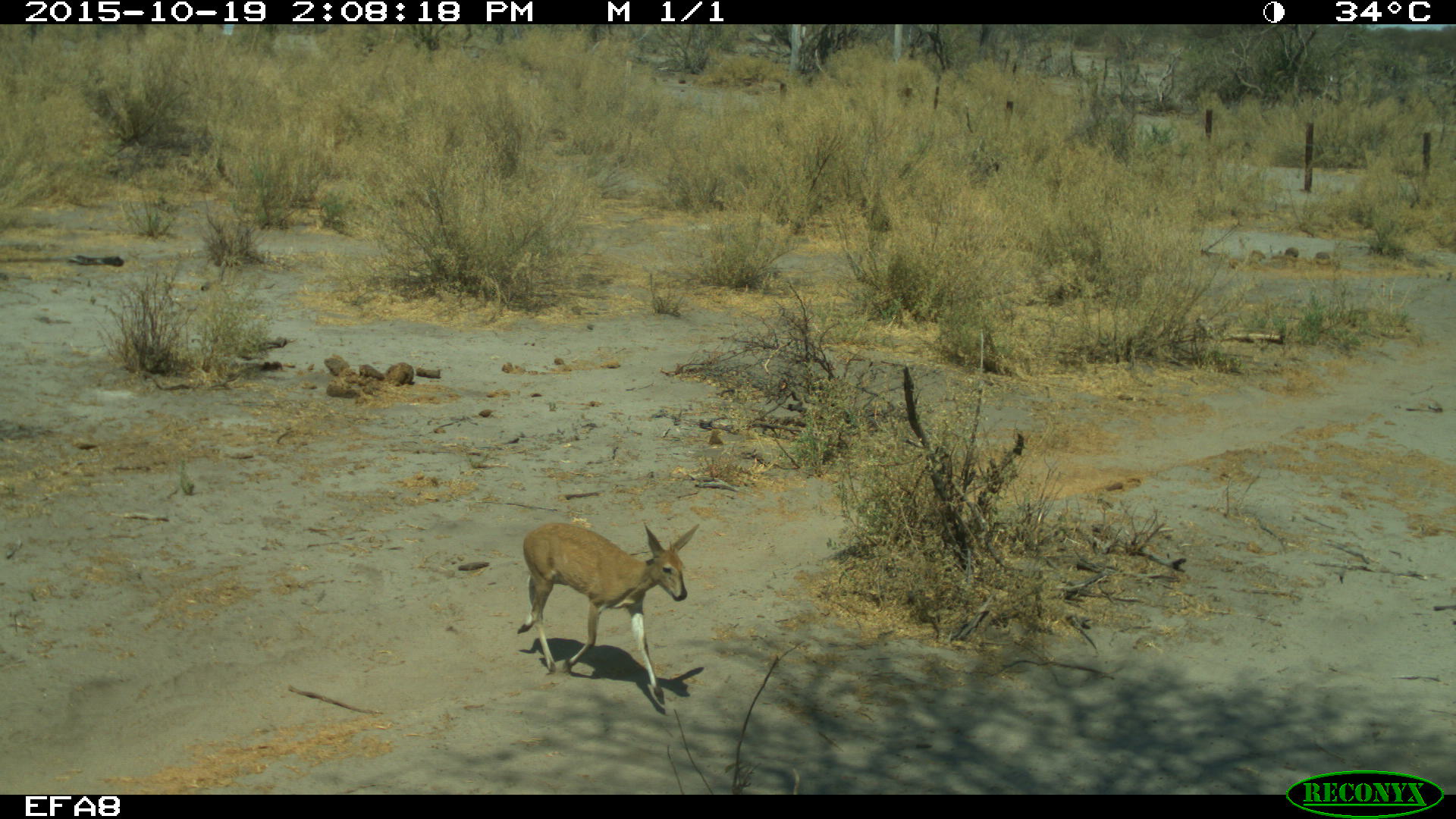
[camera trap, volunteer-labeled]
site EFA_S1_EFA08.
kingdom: Animalia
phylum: Chordata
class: Mammalia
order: Artiodactyla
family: Bovidae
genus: Raphicerus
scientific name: Raphicerus campestris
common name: steenbok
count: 1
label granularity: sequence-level